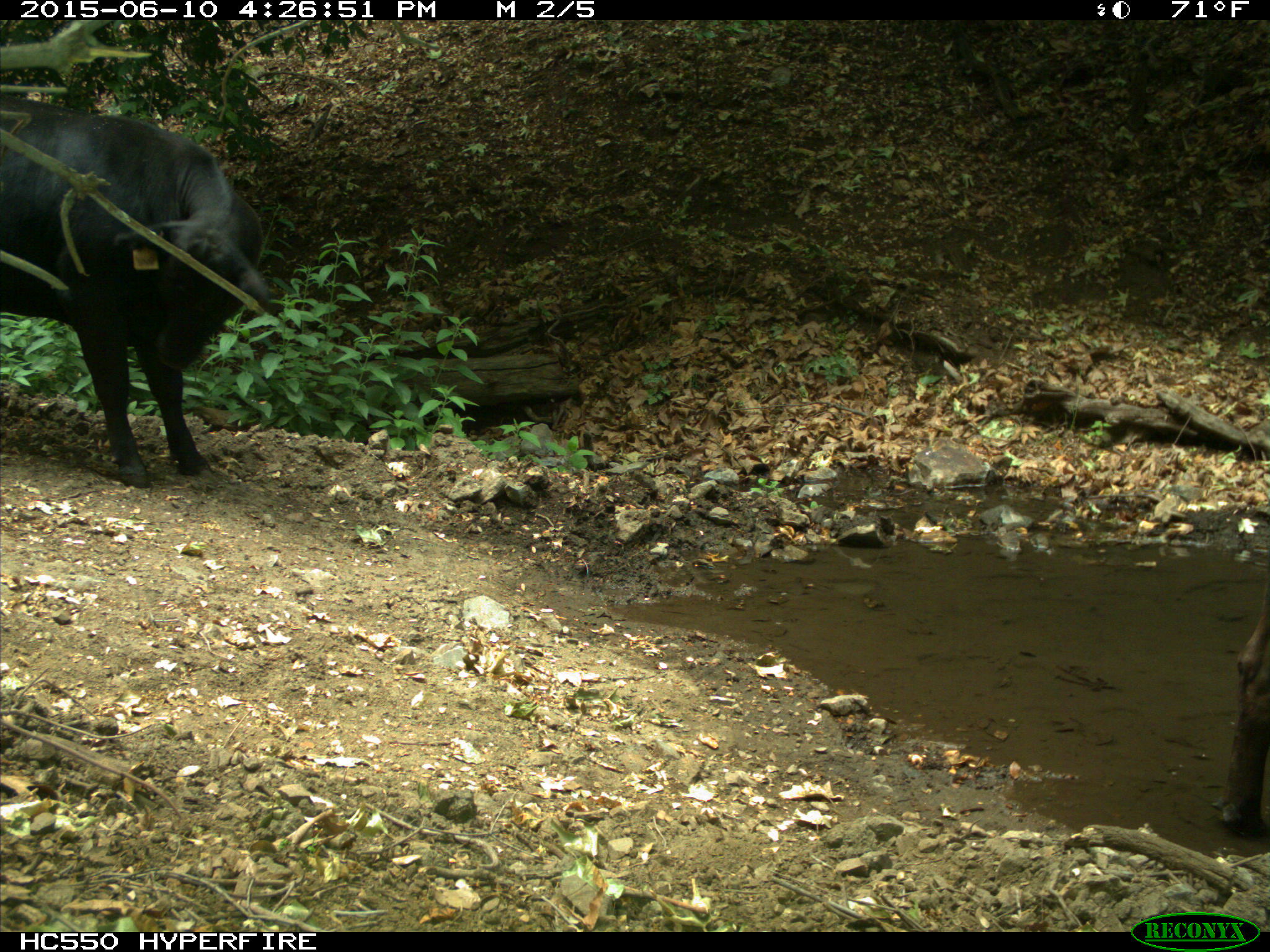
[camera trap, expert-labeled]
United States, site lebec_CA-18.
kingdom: Animalia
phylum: Chordata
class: Mammalia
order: Artiodactyla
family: Bovidae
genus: Bos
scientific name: Bos taurus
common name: domestic cow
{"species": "Bos taurus (domestic cow)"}